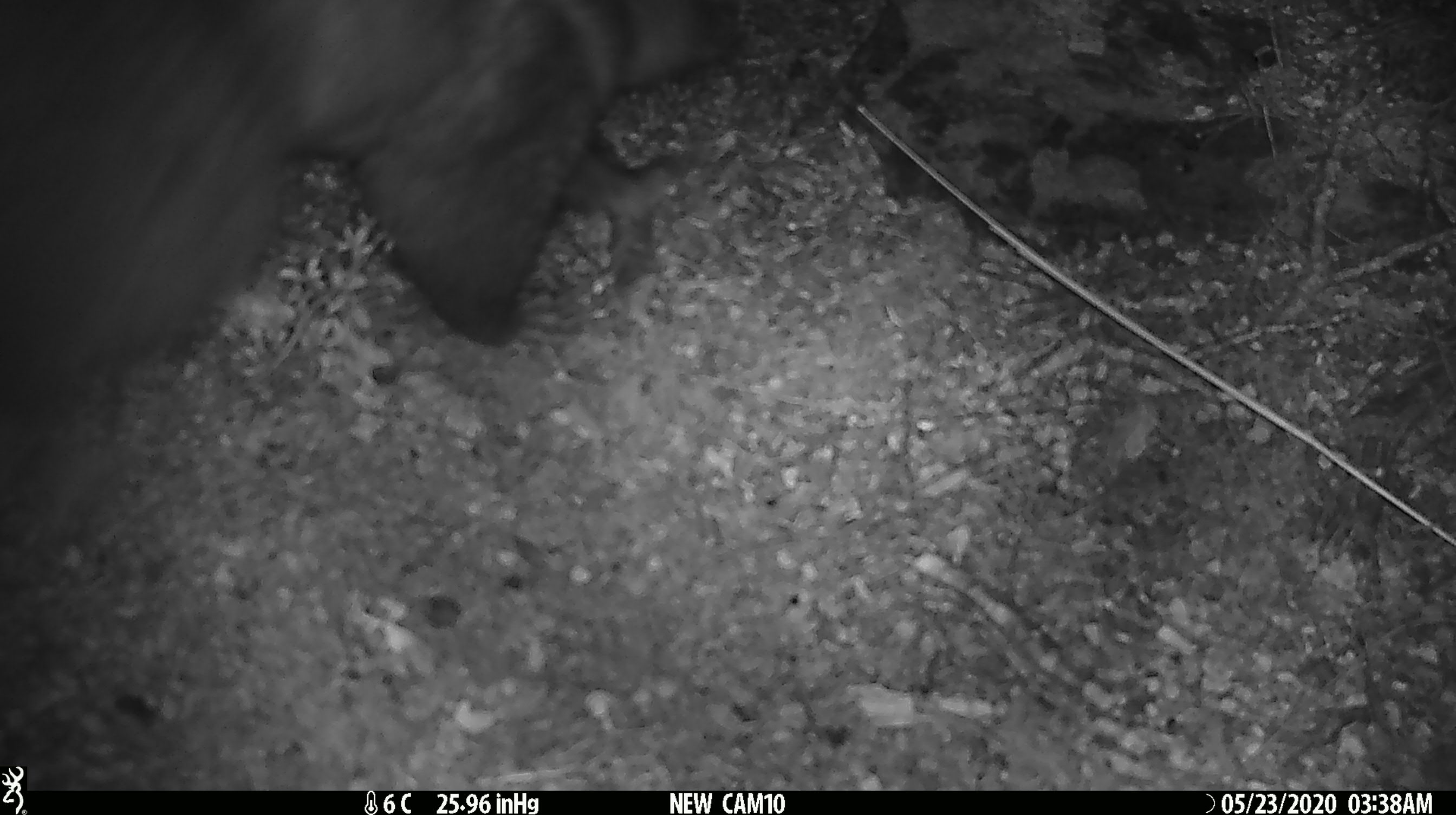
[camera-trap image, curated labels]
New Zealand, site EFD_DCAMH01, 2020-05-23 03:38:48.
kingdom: Animalia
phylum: Chordata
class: Mammalia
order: Diprotodontia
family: Phalangeridae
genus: Trichosurus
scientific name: Trichosurus vulpecula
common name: common brushtail possum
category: possum